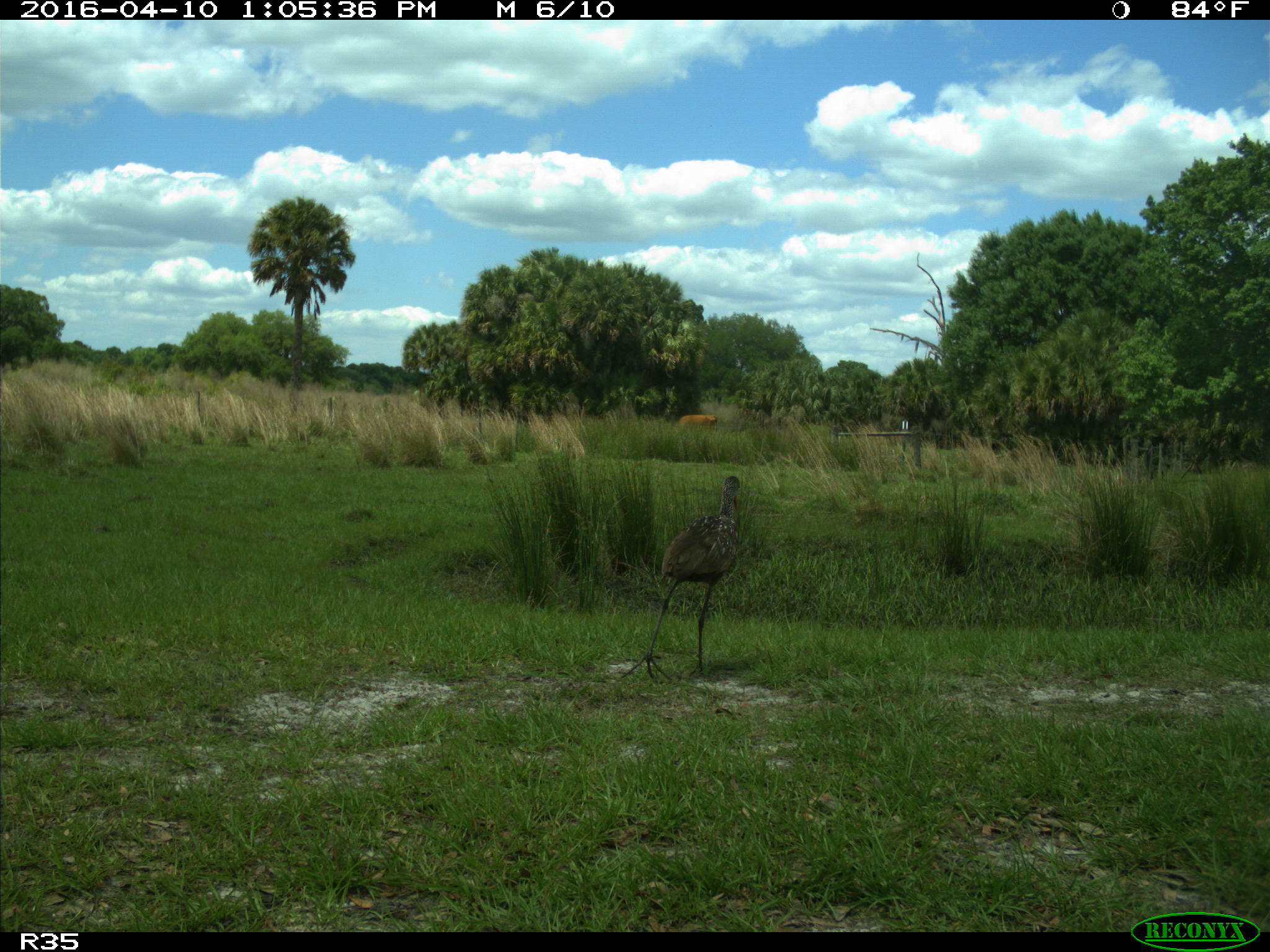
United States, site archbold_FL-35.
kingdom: Animalia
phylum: Chordata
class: Aves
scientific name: Aves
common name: birds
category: unidentified bird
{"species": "unidentified bird (birds) (Aves)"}